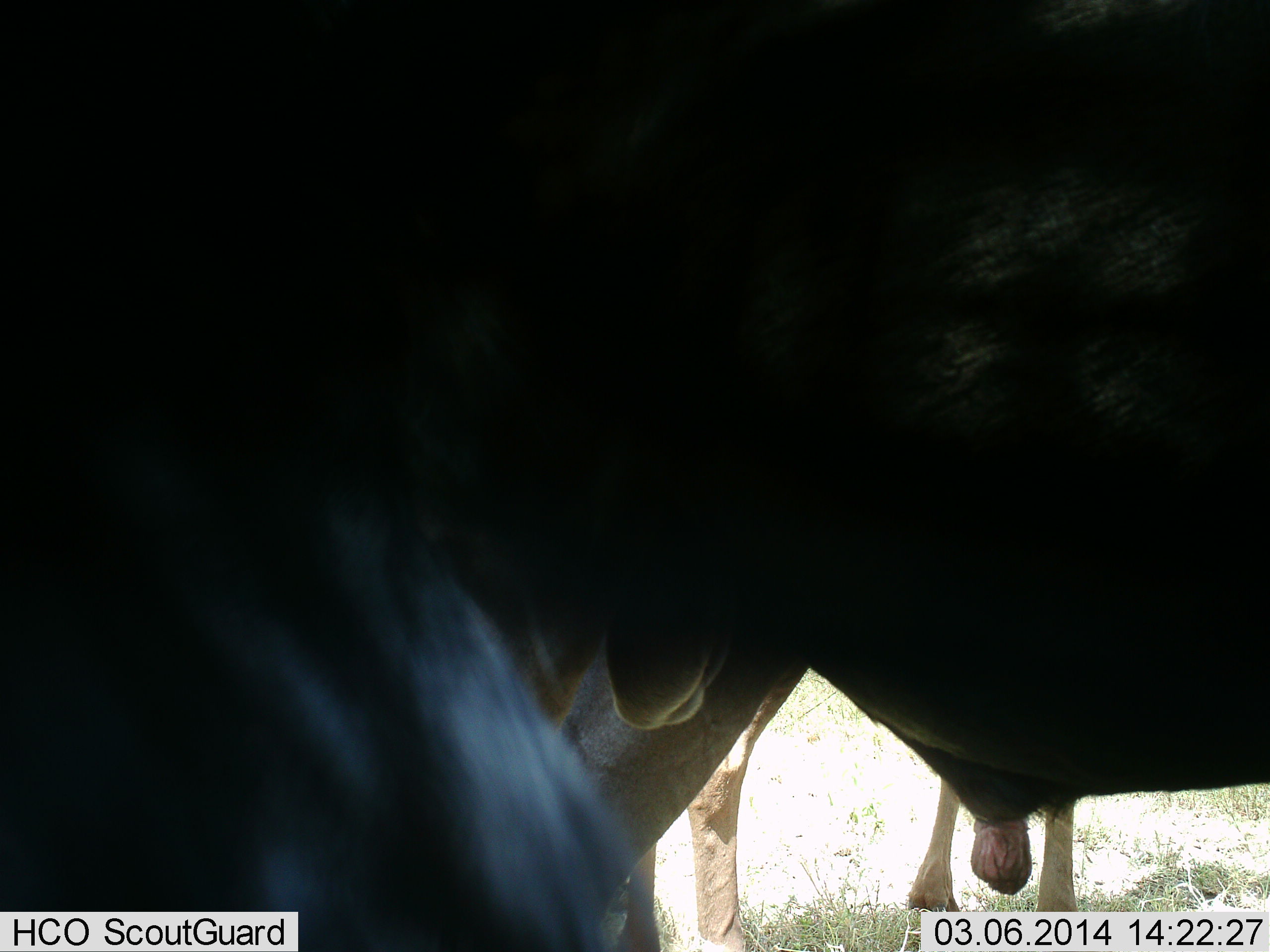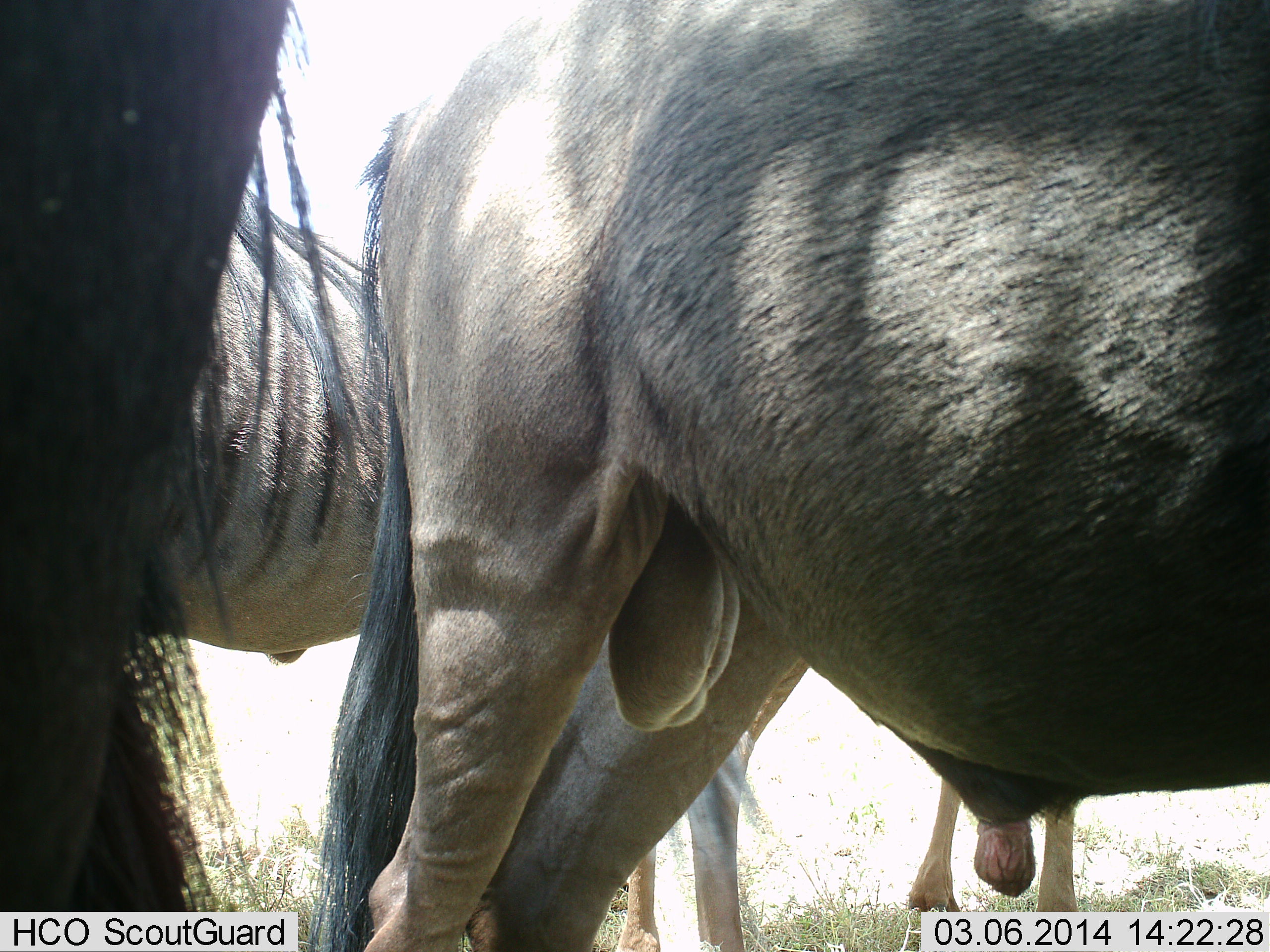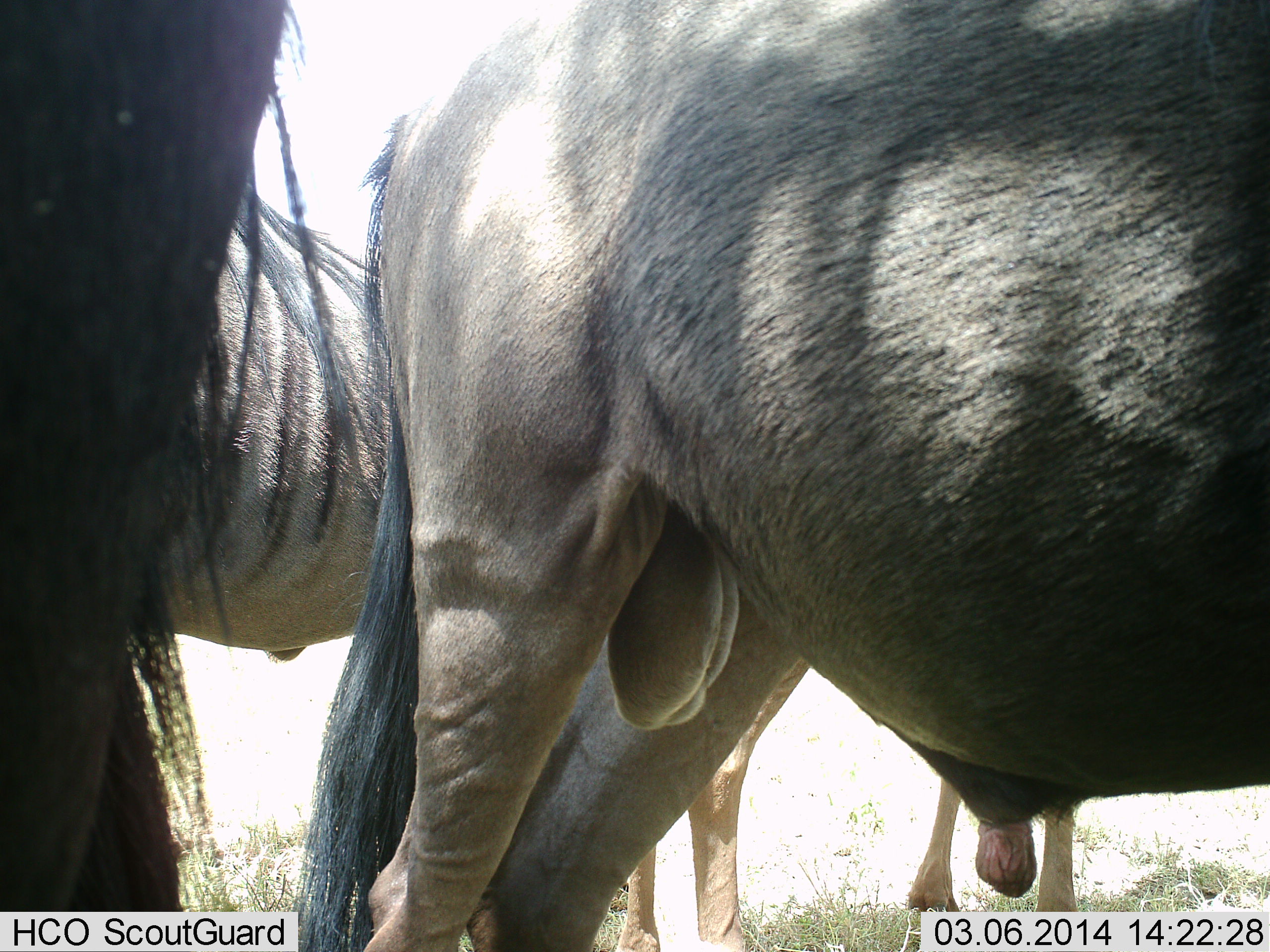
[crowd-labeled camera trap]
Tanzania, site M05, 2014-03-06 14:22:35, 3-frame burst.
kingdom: Animalia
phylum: Chordata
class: Mammalia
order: Artiodactyla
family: Bovidae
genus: Connochaetes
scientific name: Connochaetes taurinus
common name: blue wildebeest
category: wildebeest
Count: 3.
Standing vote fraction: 100%.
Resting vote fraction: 10%.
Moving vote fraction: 0%.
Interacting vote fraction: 0%.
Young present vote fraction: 0%.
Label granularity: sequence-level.